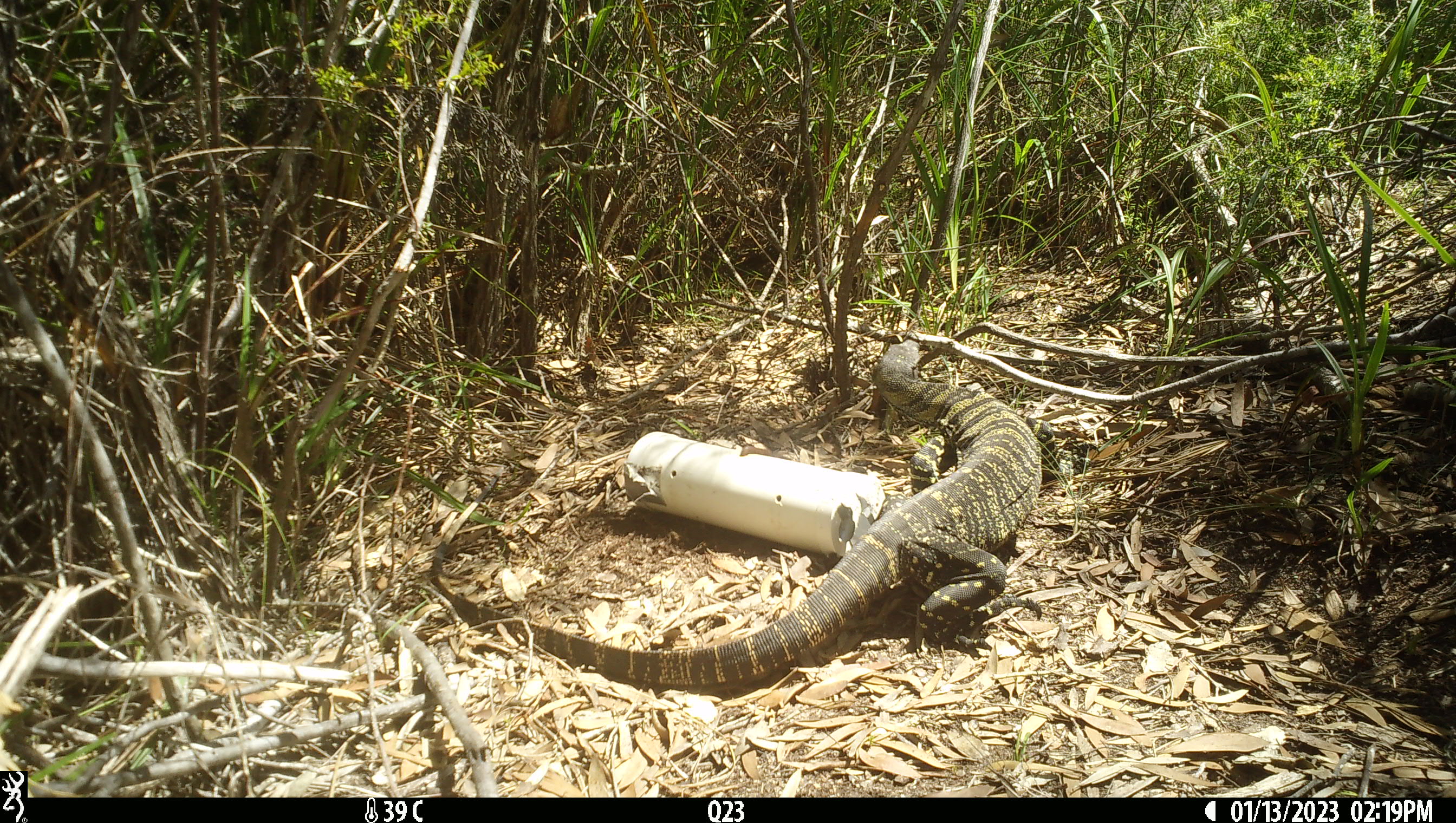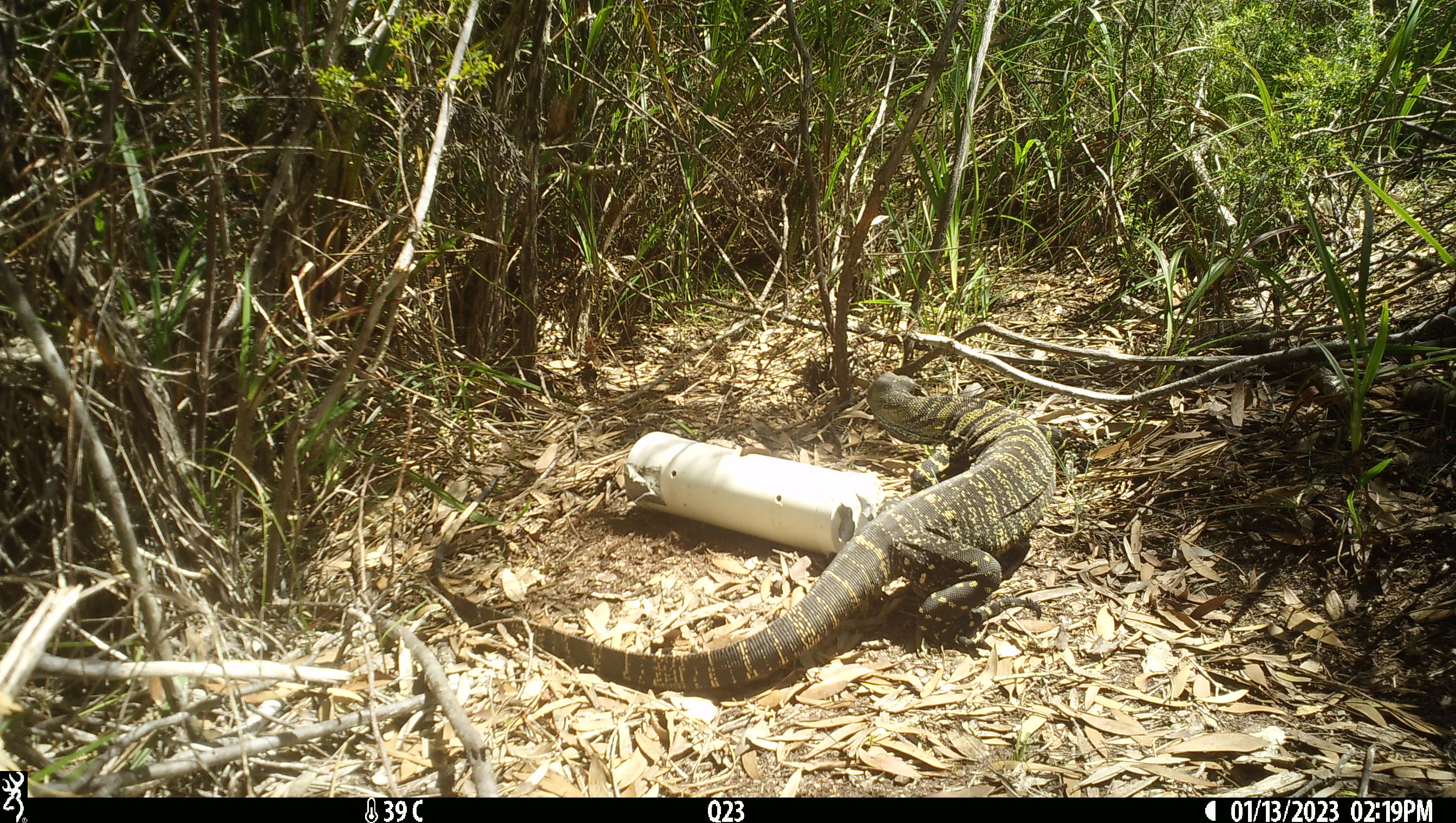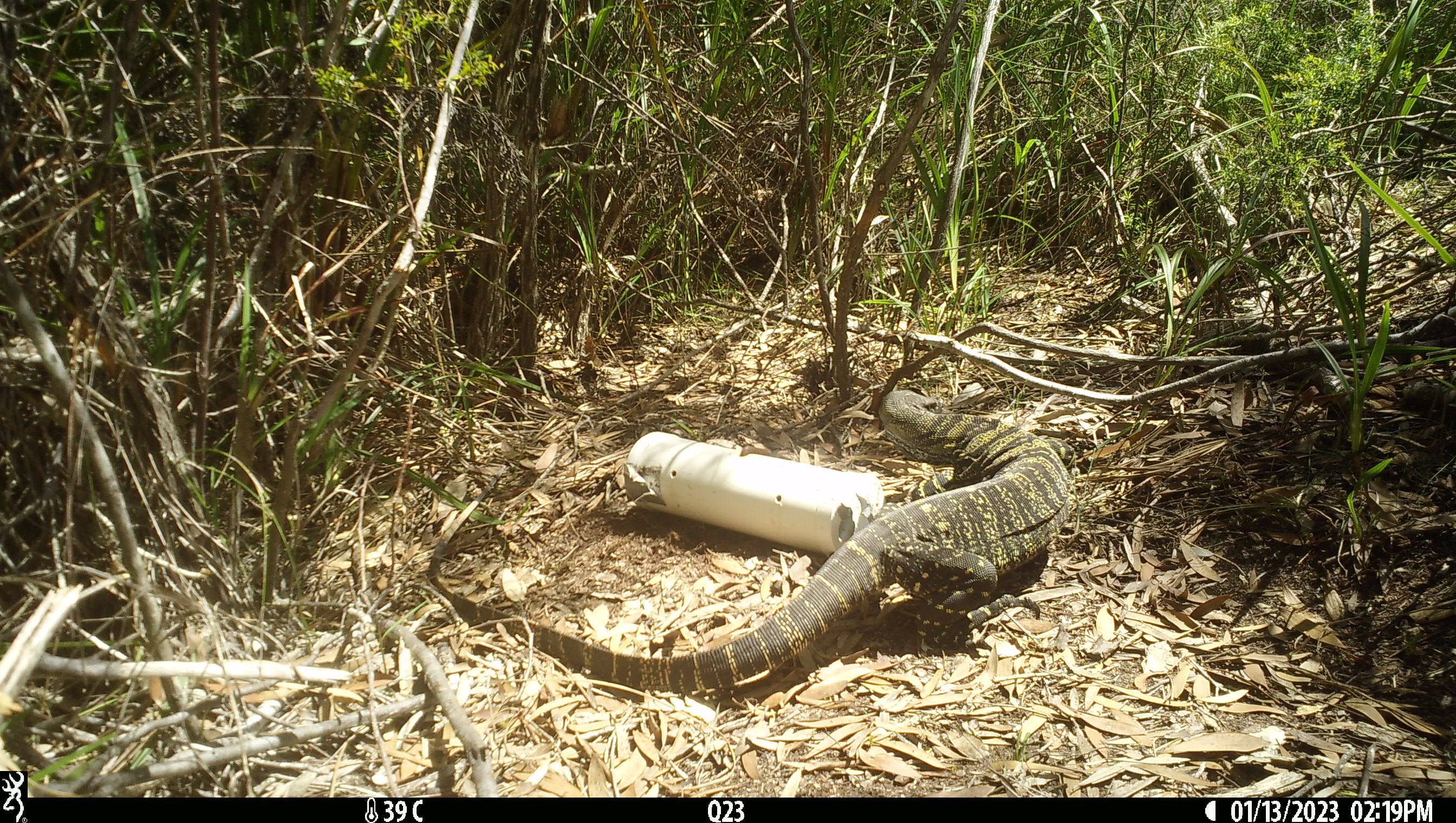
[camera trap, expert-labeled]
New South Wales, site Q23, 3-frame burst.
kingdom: Animalia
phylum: Chordata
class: Reptilia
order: Squamata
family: Varanidae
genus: Varanus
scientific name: Varanus varius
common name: lace monitor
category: goanna